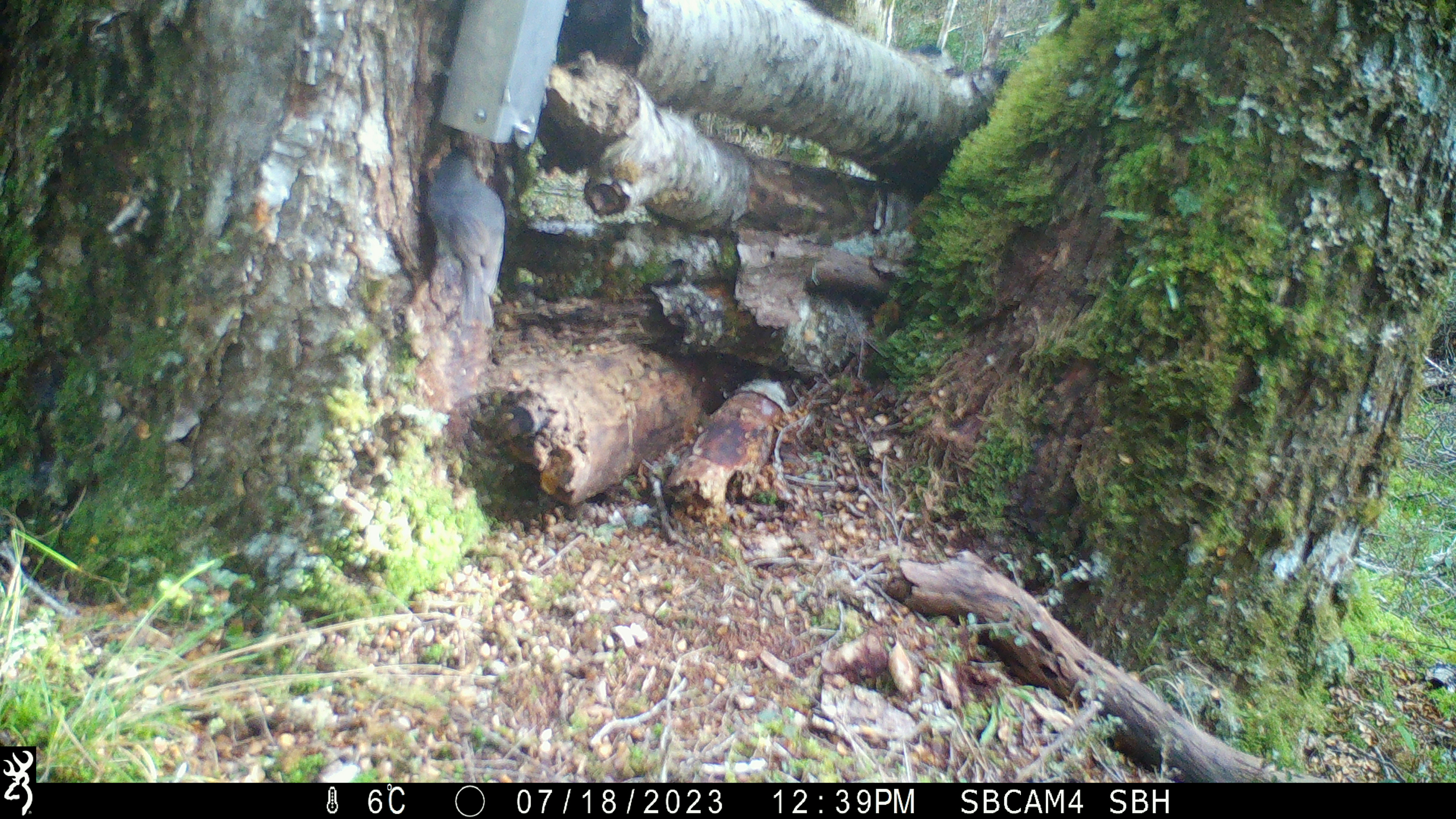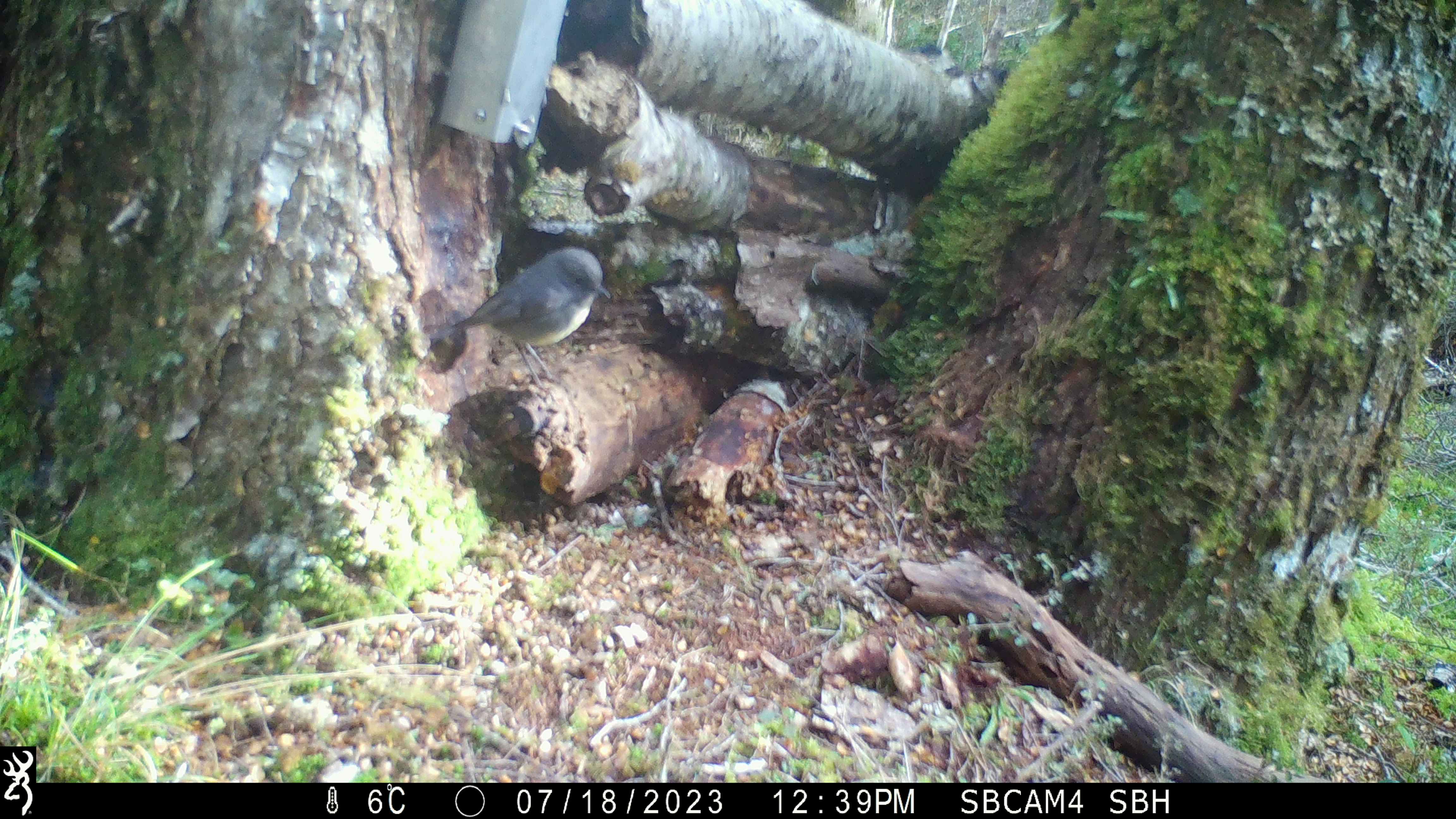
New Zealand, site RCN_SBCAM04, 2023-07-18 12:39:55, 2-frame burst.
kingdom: Animalia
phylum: Chordata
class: Aves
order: Passeriformes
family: Petroicidae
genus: Petroica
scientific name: Petroica australis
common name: new zealand robin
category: robin